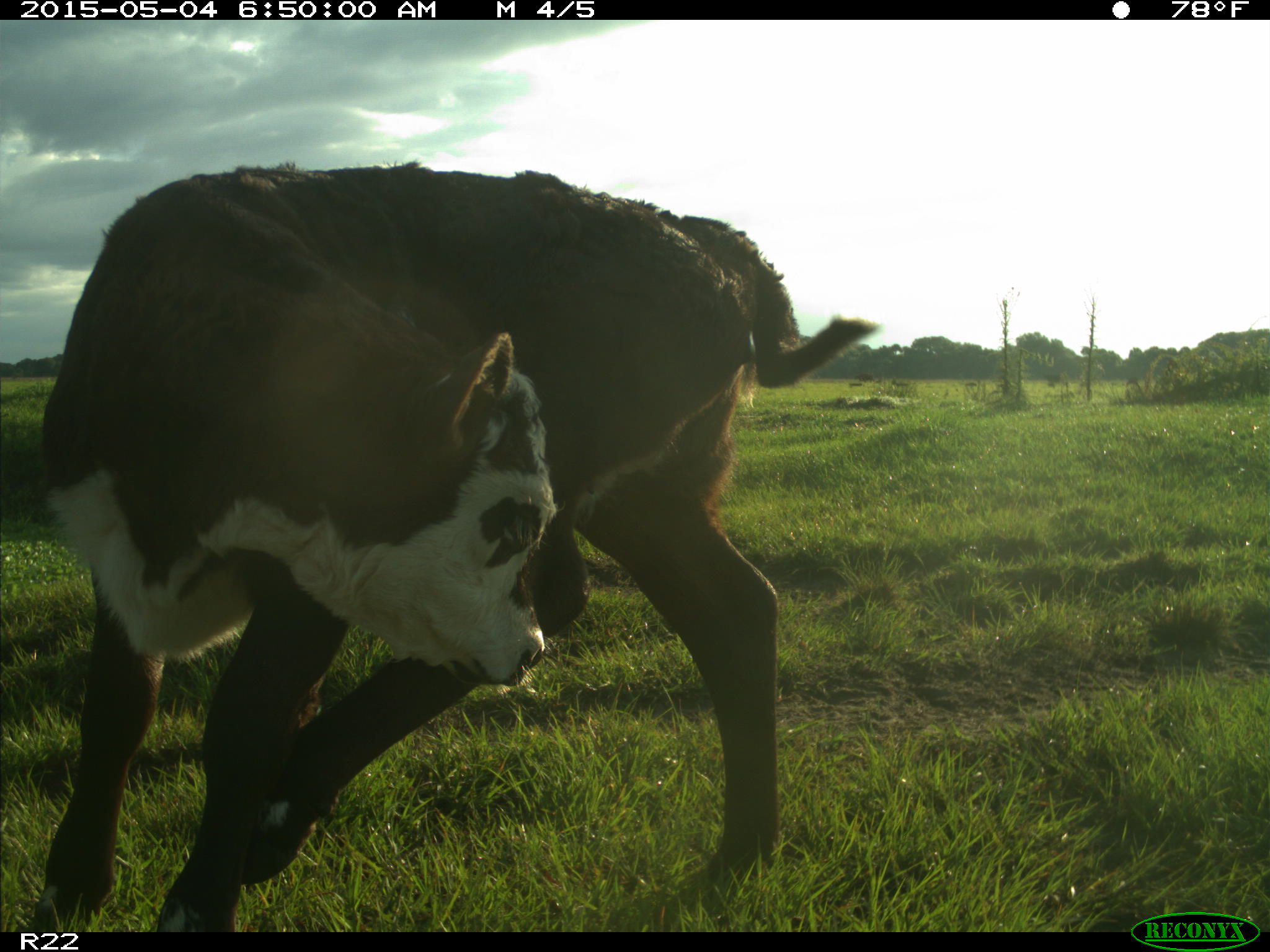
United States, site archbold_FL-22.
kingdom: Animalia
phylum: Chordata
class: Mammalia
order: Artiodactyla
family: Bovidae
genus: Bos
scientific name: Bos taurus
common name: domestic cow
Bos taurus (domestic cow).